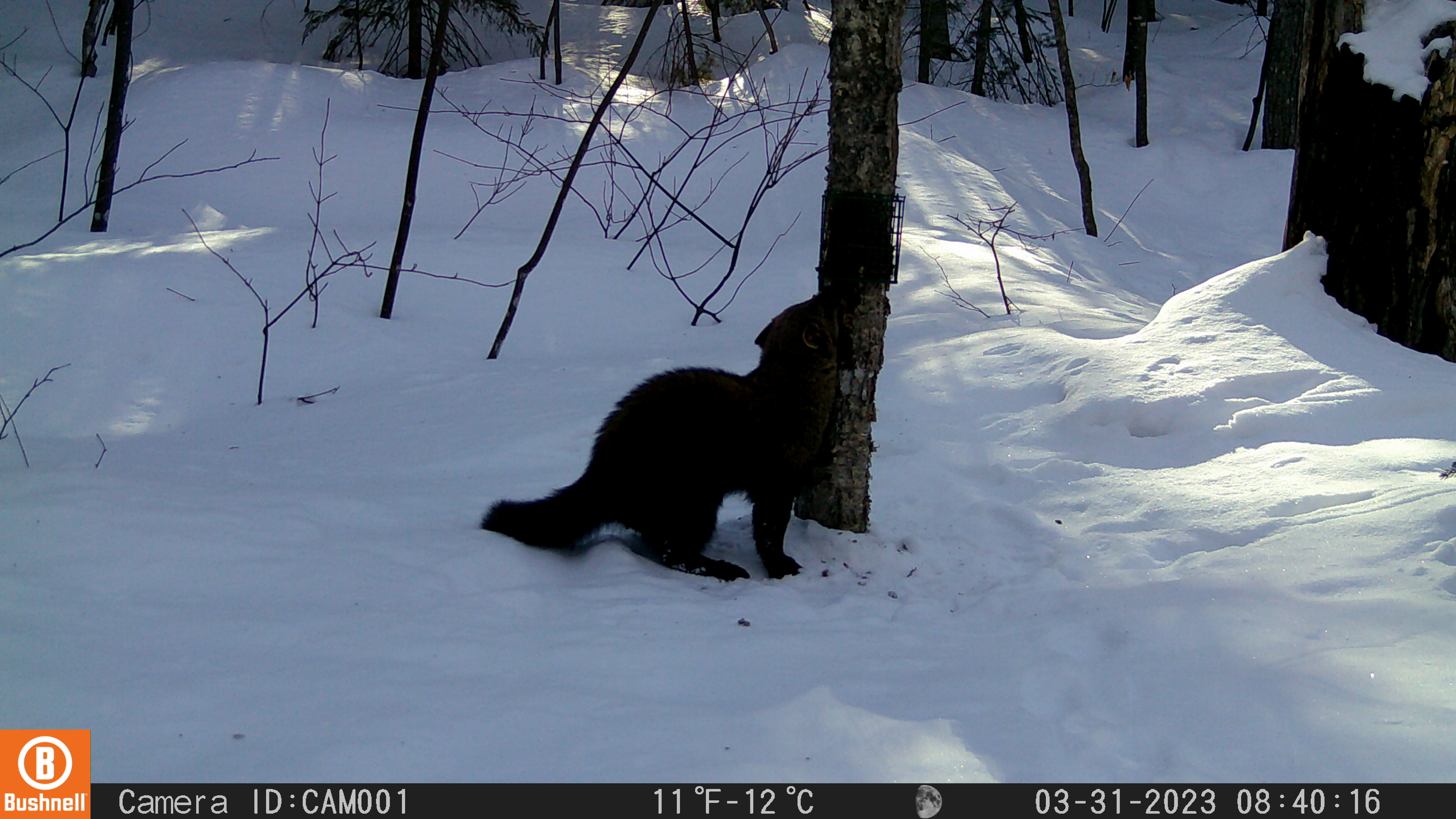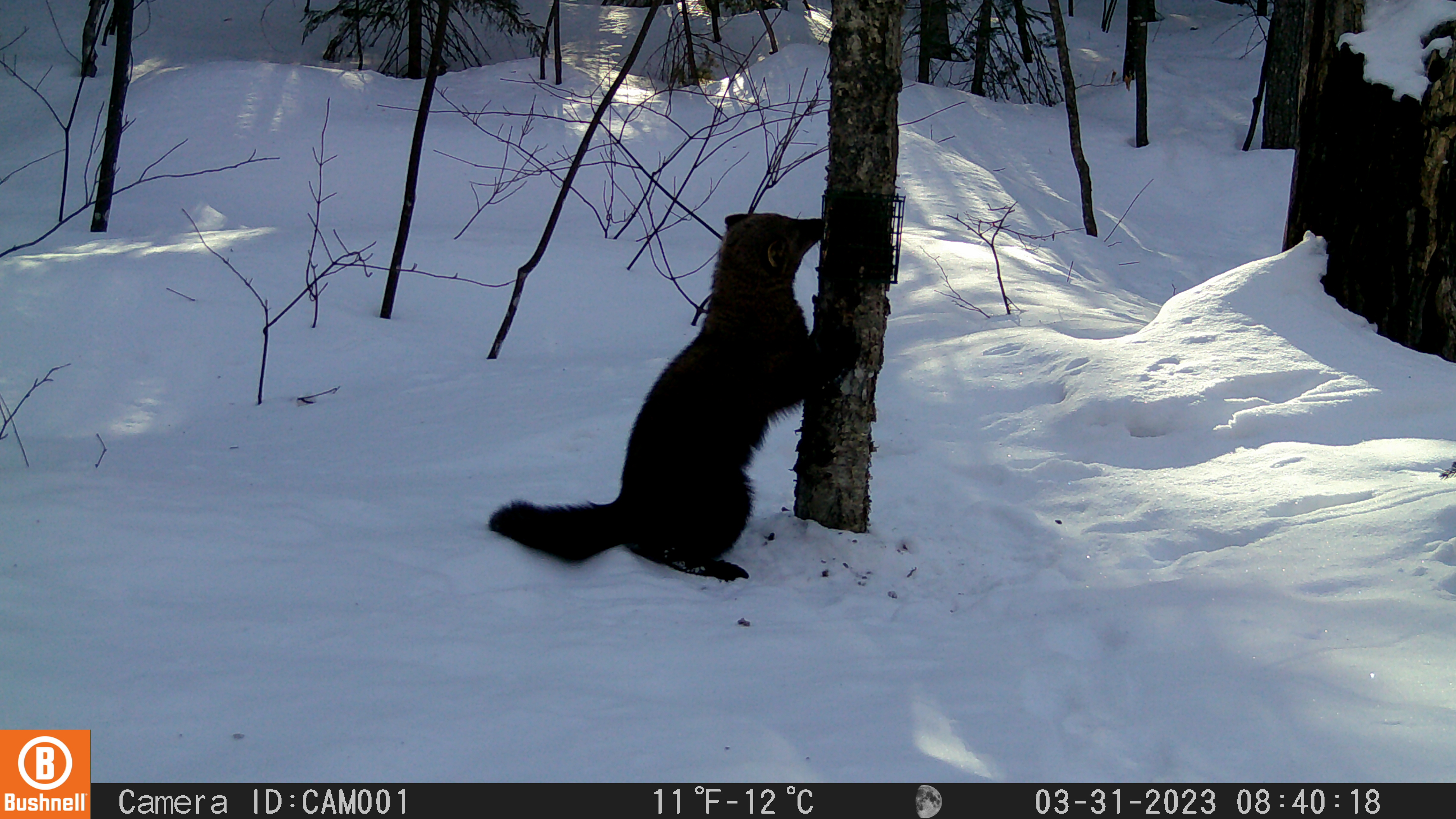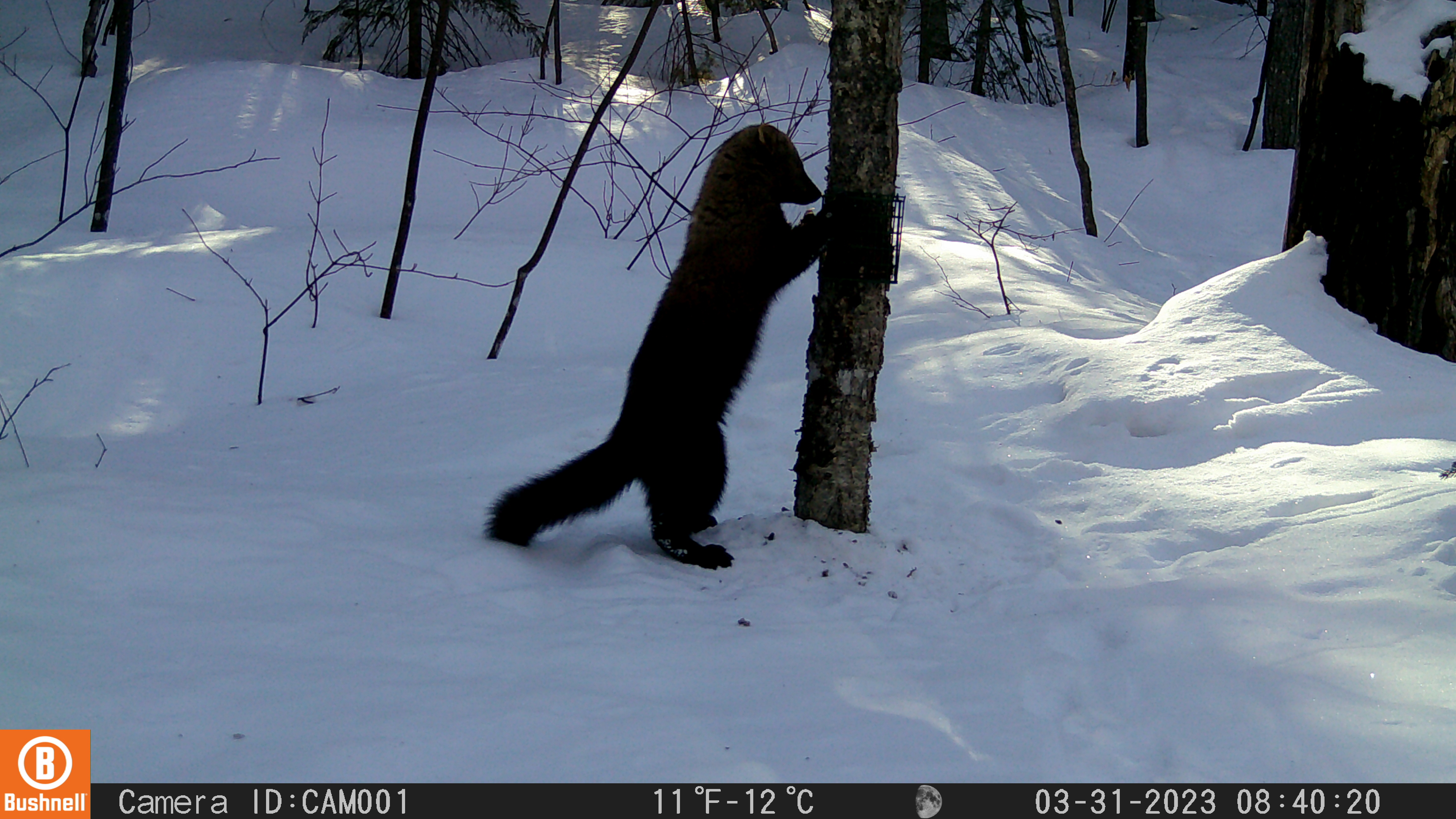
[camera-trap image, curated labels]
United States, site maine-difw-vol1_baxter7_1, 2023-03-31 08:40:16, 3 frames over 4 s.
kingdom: Animalia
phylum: Chordata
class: Mammalia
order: Carnivora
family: Mustelidae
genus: Pekania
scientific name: Pekania pennanti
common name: fisher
Fisher (Pekania pennanti).